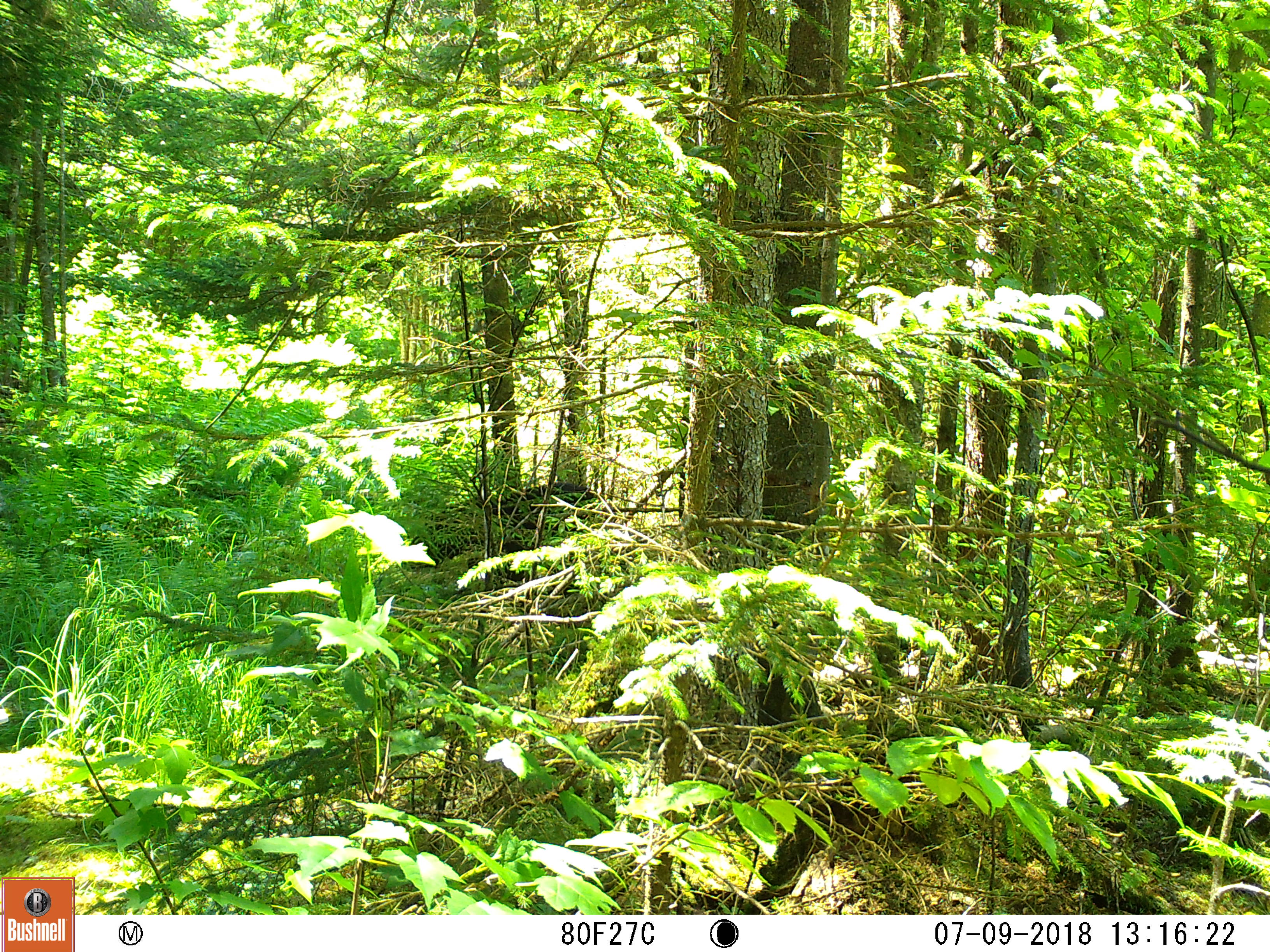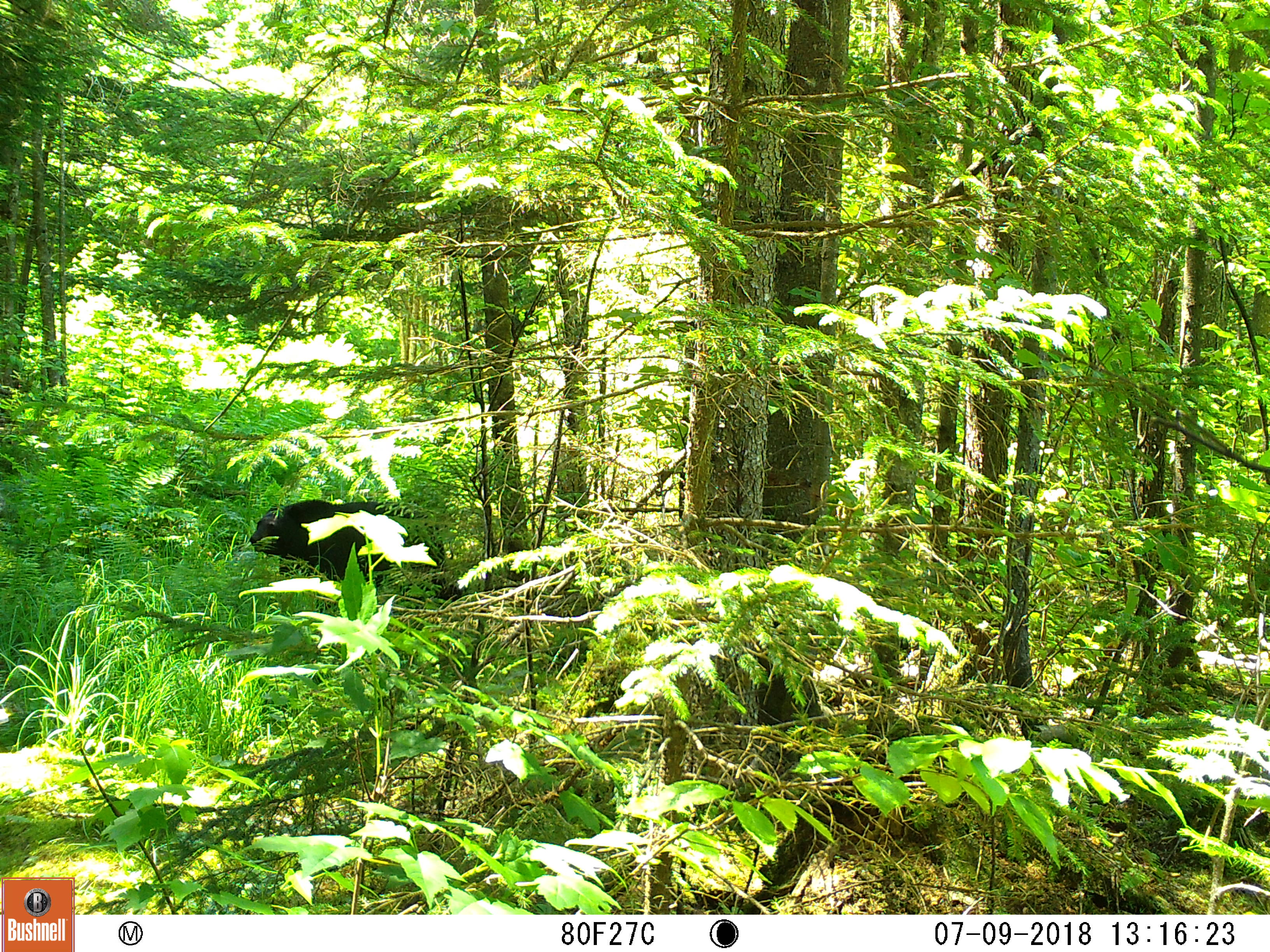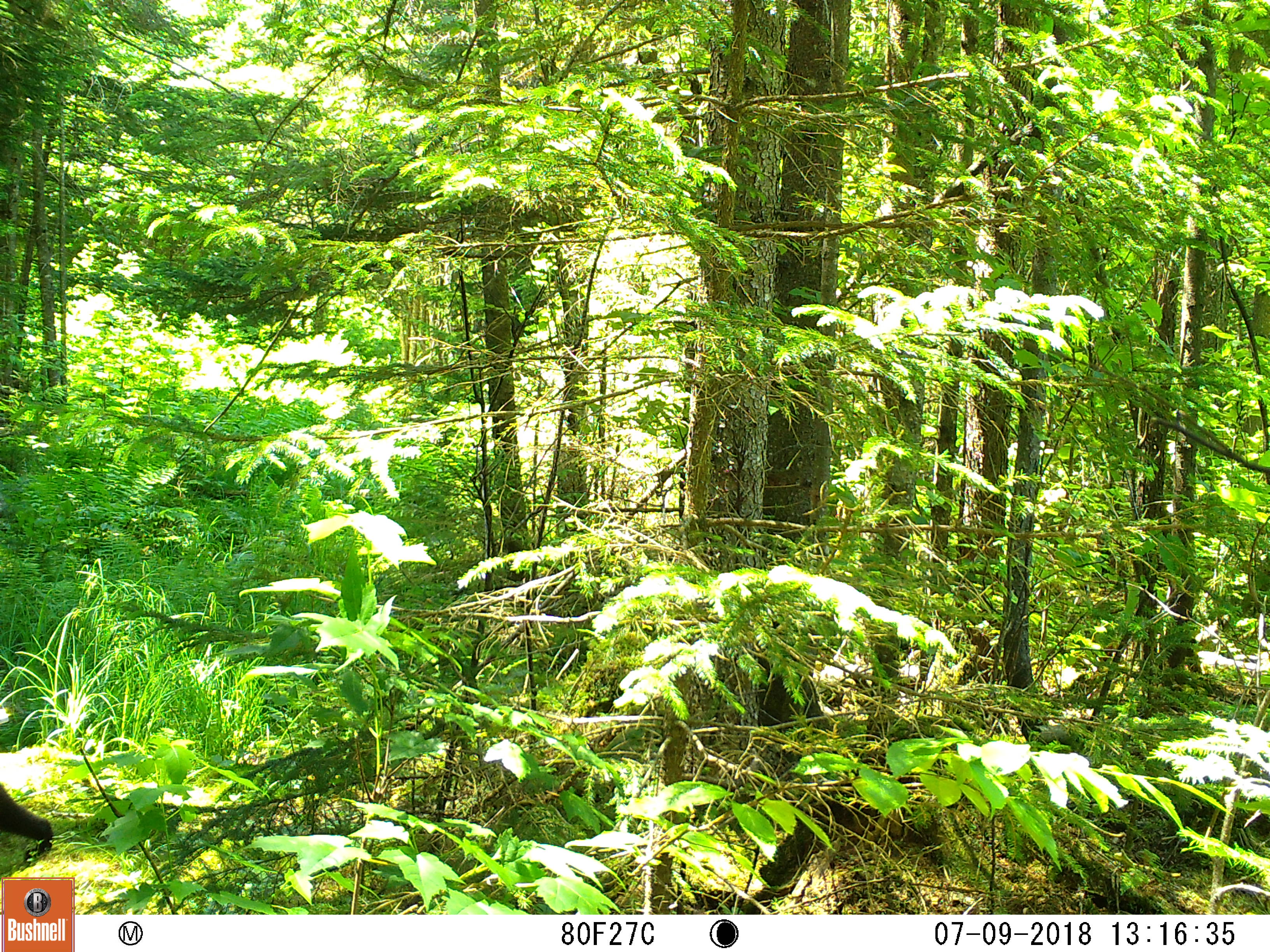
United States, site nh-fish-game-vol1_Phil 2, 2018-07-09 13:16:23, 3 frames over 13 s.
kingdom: Animalia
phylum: Chordata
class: Mammalia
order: Carnivora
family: Ursidae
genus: Ursus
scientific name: Ursus americanus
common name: black bear